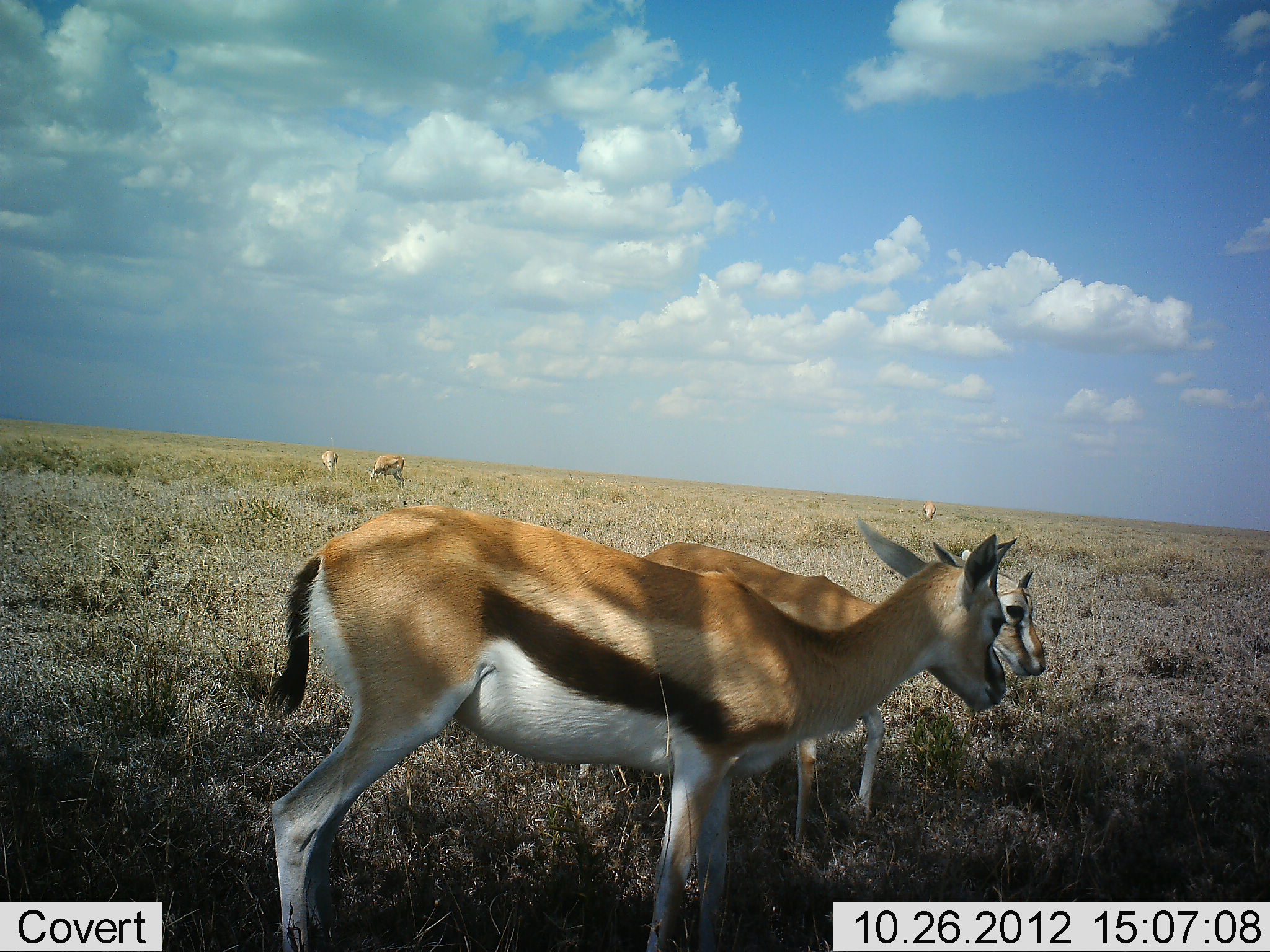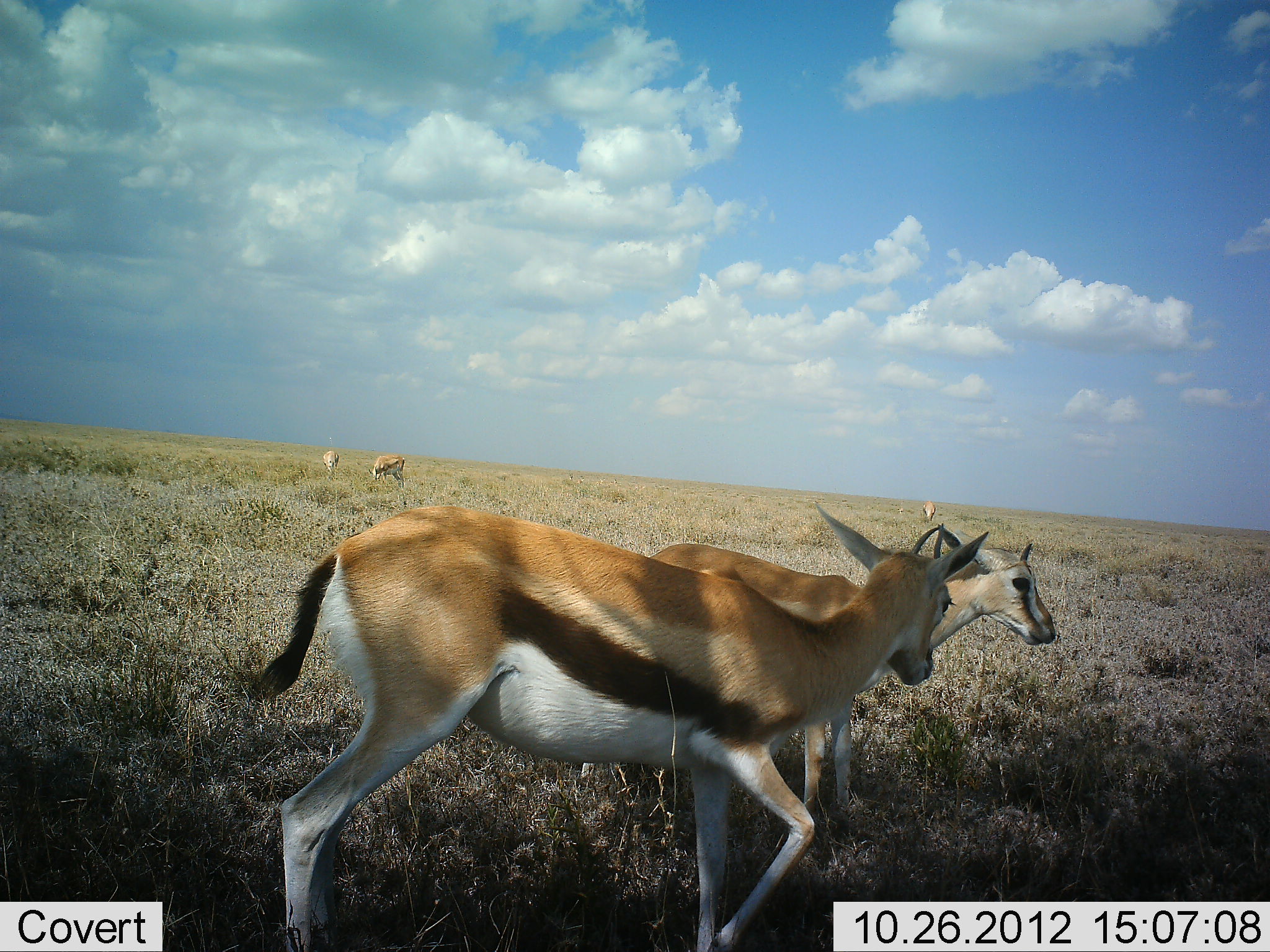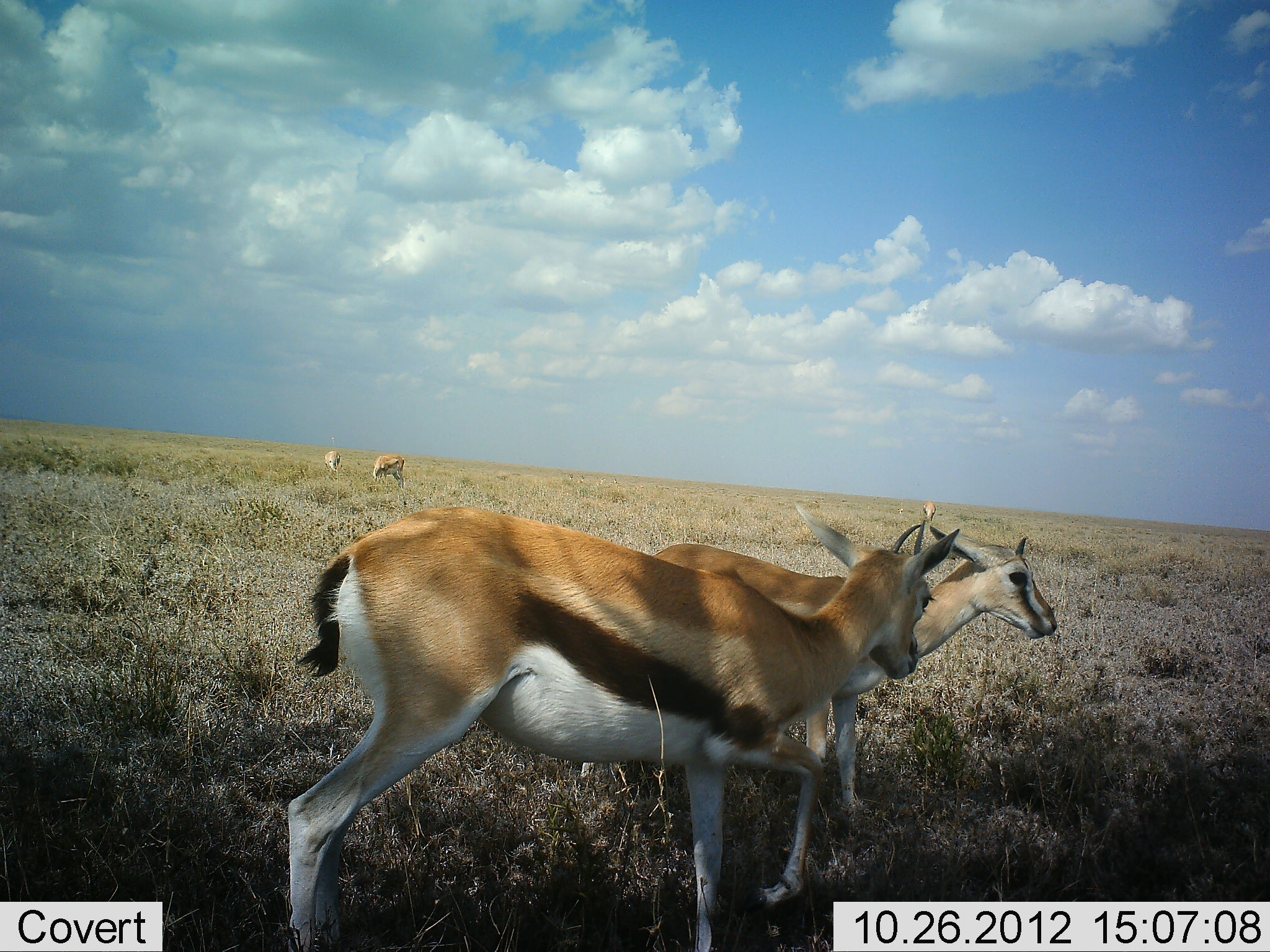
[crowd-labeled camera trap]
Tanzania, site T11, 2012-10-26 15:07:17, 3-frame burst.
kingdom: Animalia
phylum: Chordata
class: Mammalia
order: Artiodactyla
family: Bovidae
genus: Eudorcas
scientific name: Eudorcas thomsonii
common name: thomson's gazelle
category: gazellethomsons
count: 5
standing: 55%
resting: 0%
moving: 27%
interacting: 27%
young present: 9%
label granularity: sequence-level